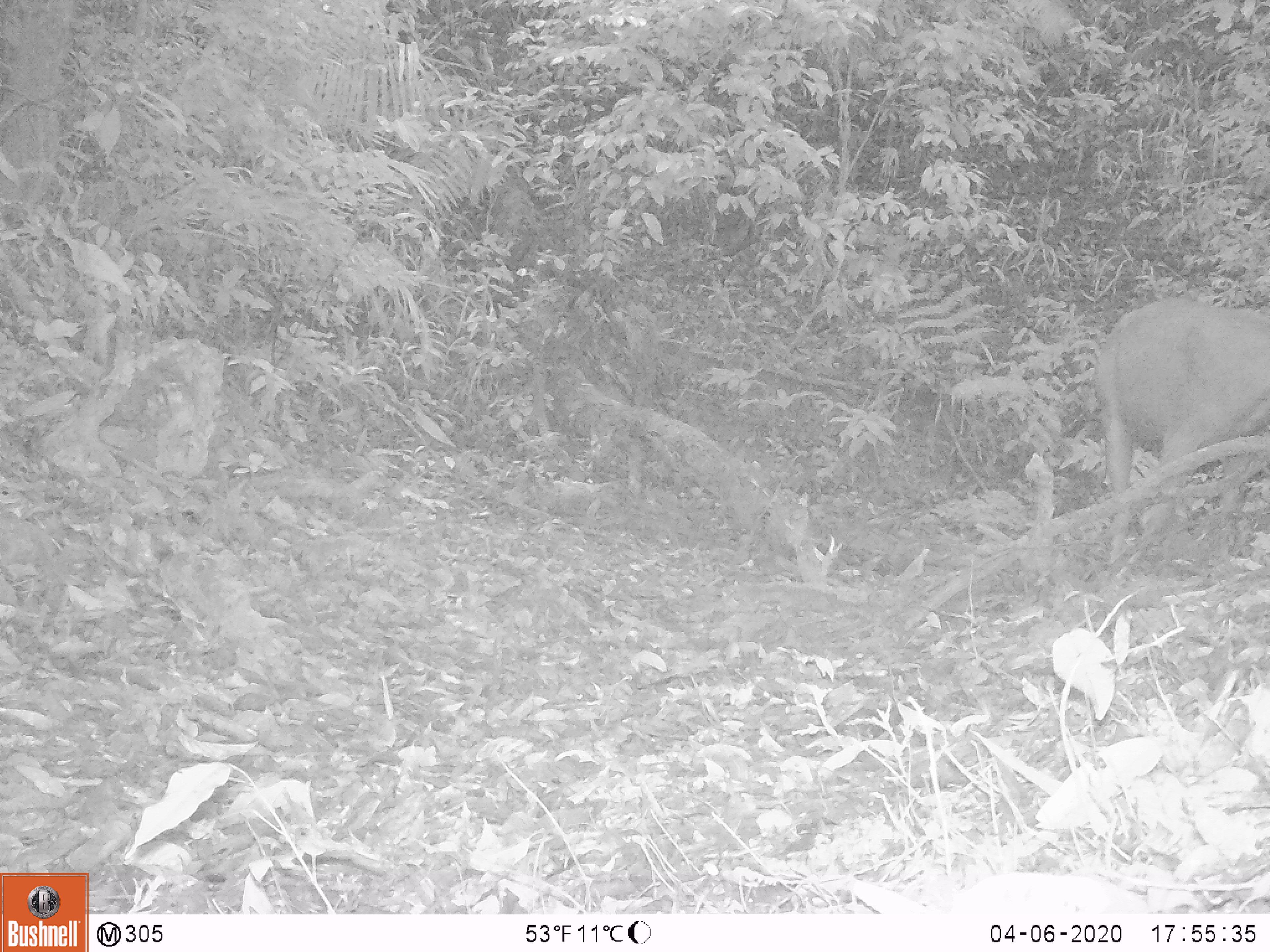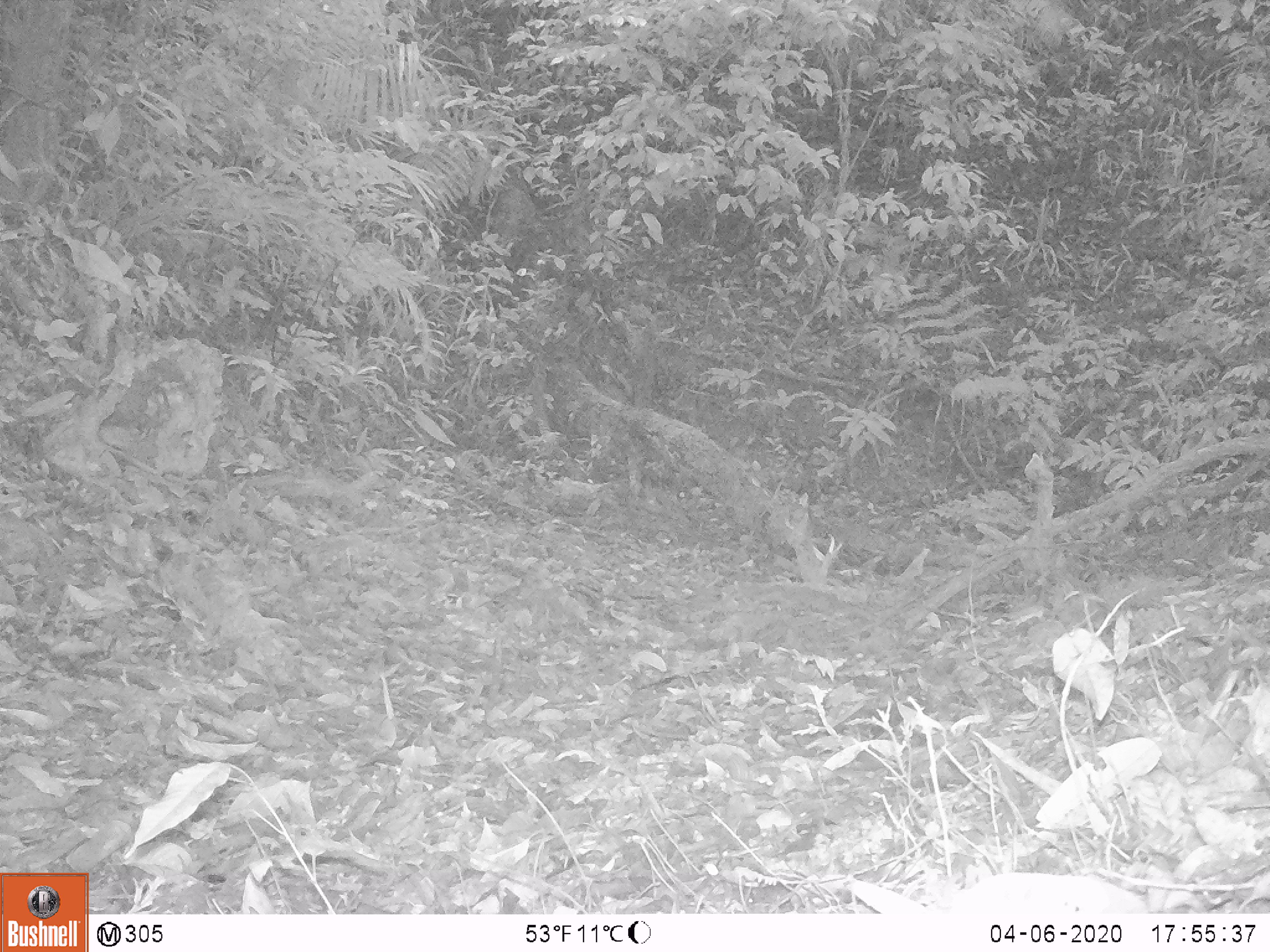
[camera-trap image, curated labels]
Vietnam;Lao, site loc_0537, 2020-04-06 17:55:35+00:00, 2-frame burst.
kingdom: Animalia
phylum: Chordata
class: Mammalia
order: Artiodactyla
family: Cervidae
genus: Rusa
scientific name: Rusa unicolor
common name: sambar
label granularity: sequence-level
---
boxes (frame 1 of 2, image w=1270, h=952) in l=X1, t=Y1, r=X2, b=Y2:
sambar: l=1095, t=295, r=1270, b=564